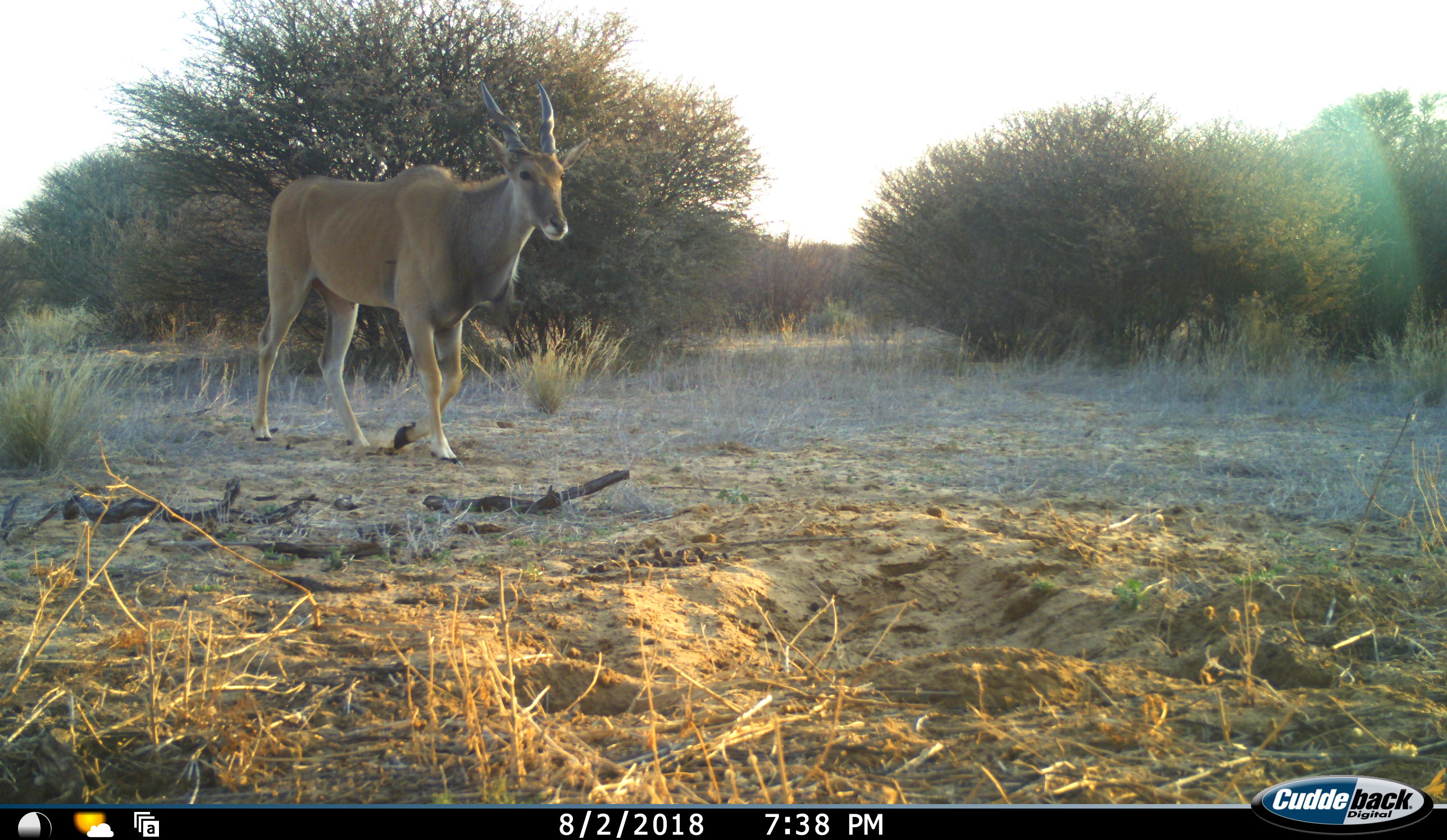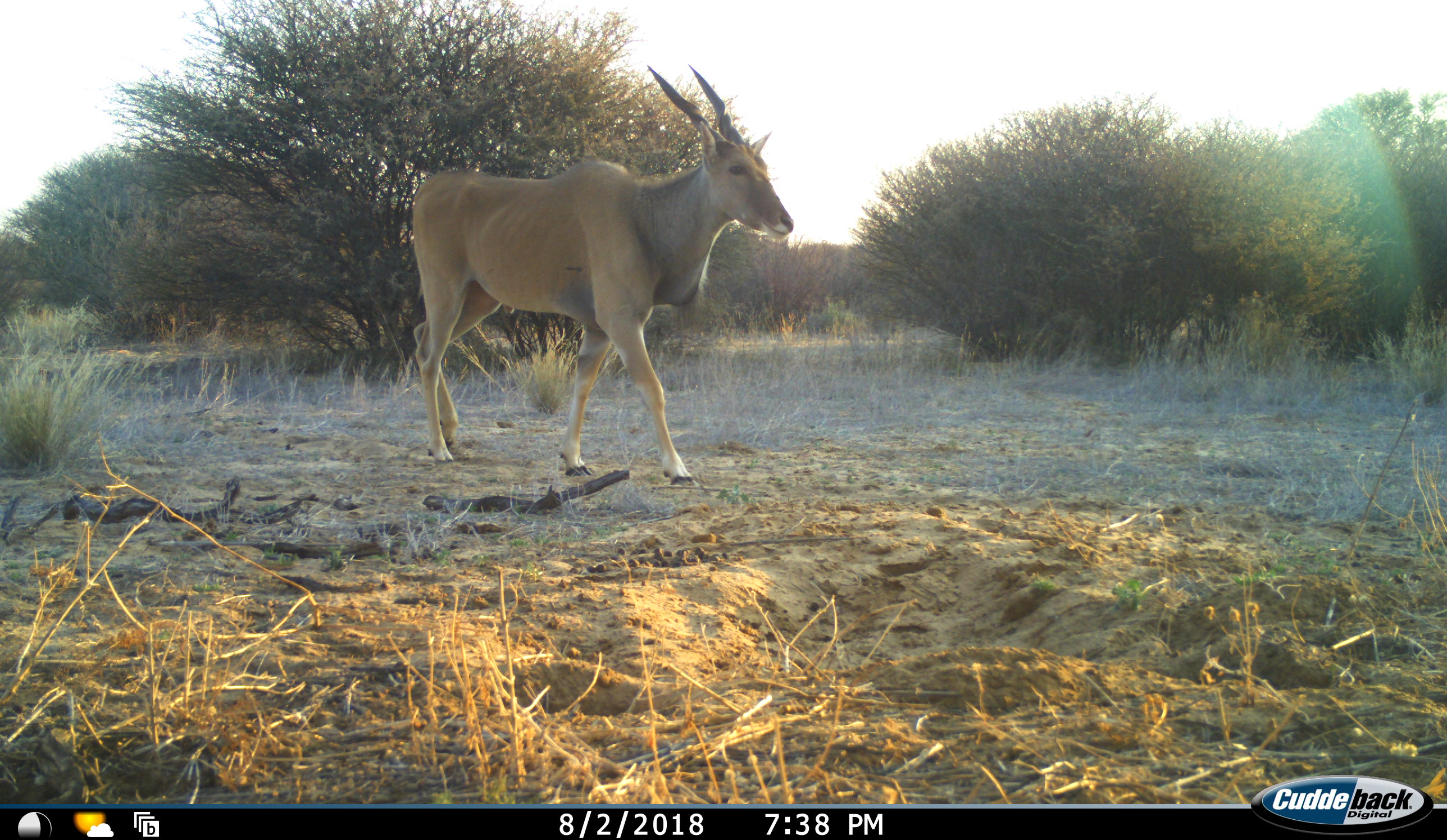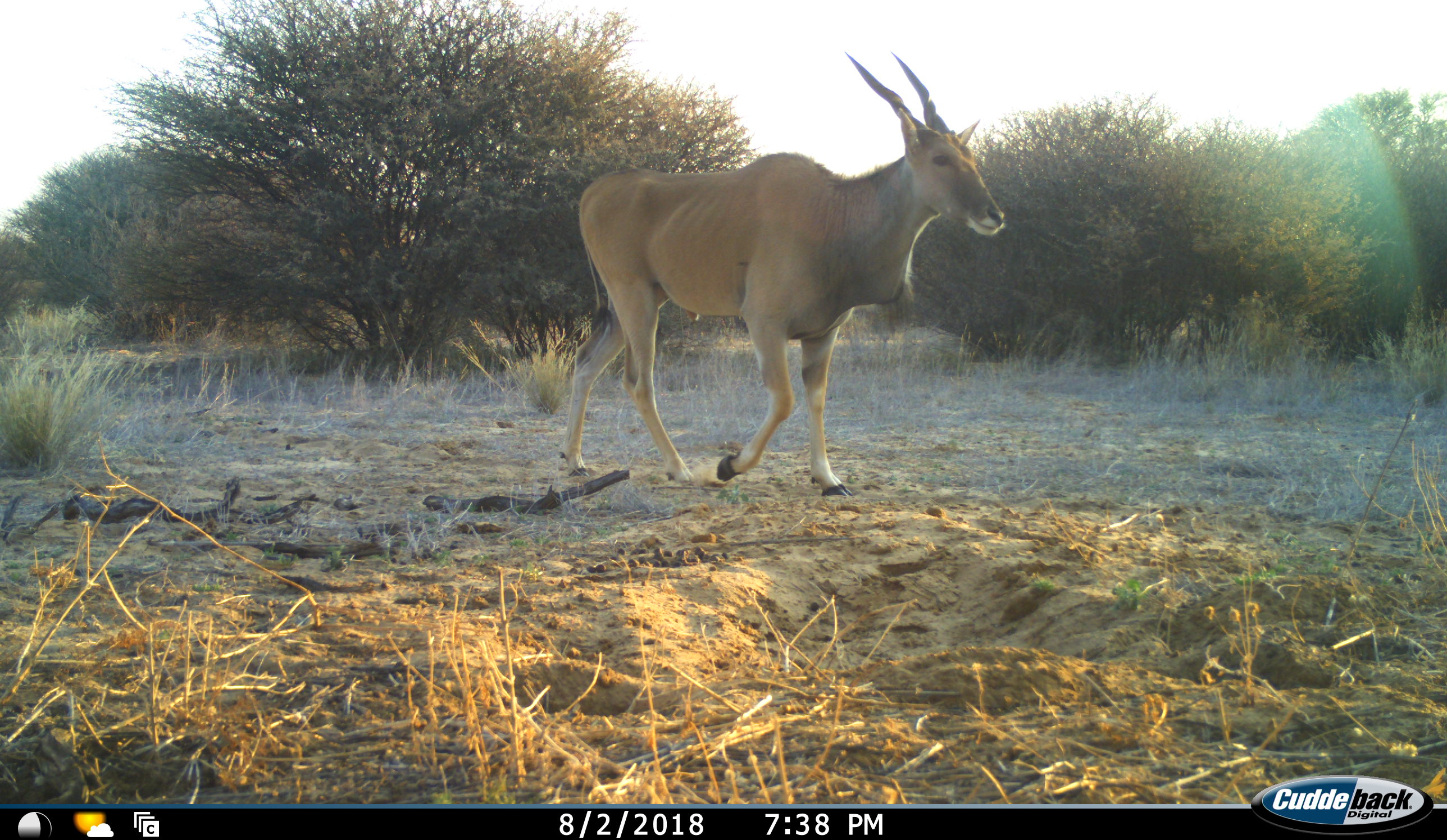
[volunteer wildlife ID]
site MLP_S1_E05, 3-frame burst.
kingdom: Animalia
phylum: Chordata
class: Mammalia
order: Artiodactyla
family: Bovidae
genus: Tragelaphus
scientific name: Tragelaphus oryx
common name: eland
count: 1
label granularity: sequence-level